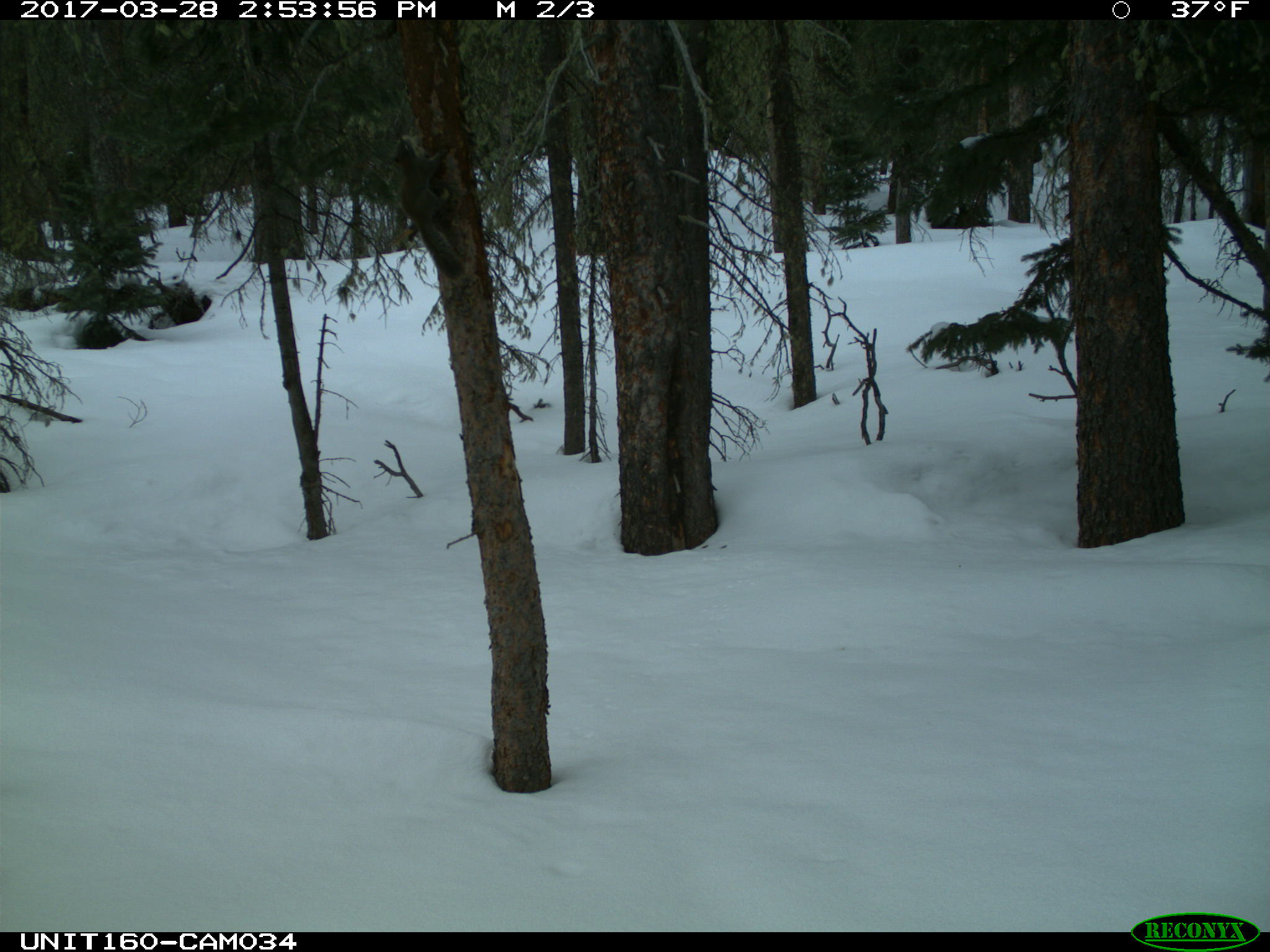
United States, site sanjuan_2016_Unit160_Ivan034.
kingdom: Animalia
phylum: Chordata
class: Mammalia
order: Rodentia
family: Sciuridae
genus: Tamiasciurus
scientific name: Tamiasciurus hudsonicus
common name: american red squirrel